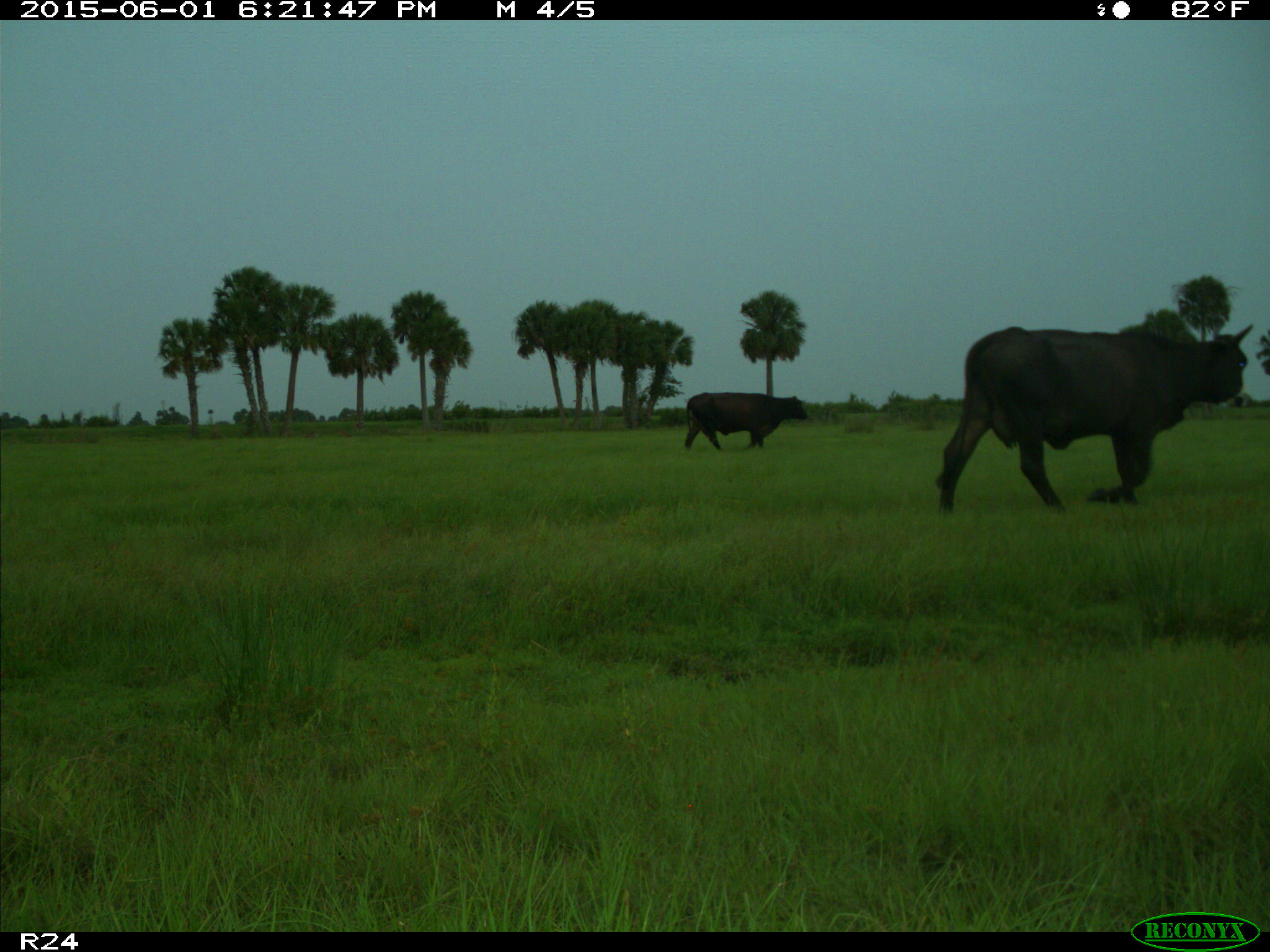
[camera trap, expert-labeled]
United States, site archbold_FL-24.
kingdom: Animalia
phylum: Chordata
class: Mammalia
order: Artiodactyla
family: Bovidae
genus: Bos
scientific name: Bos taurus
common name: domestic cow